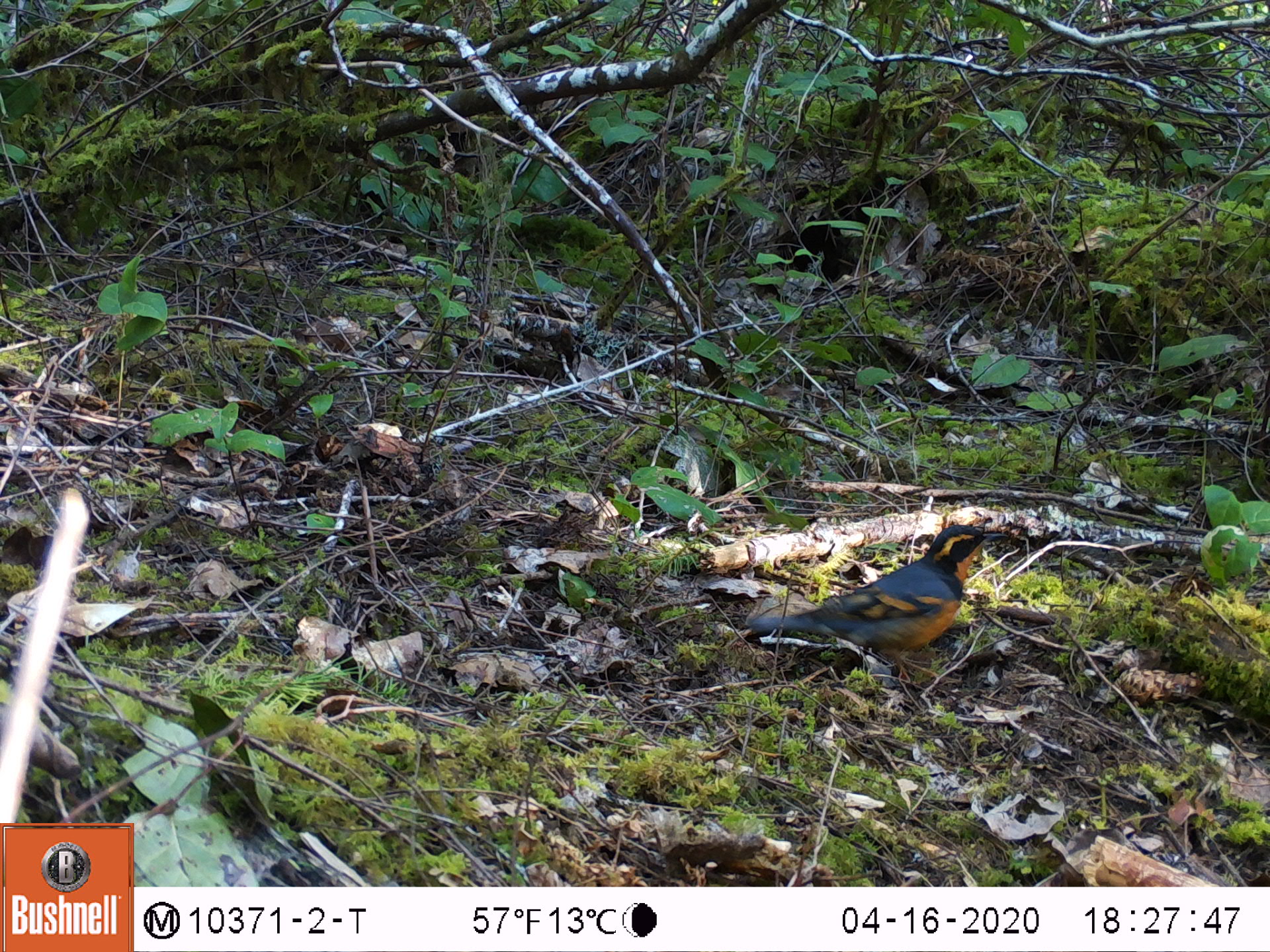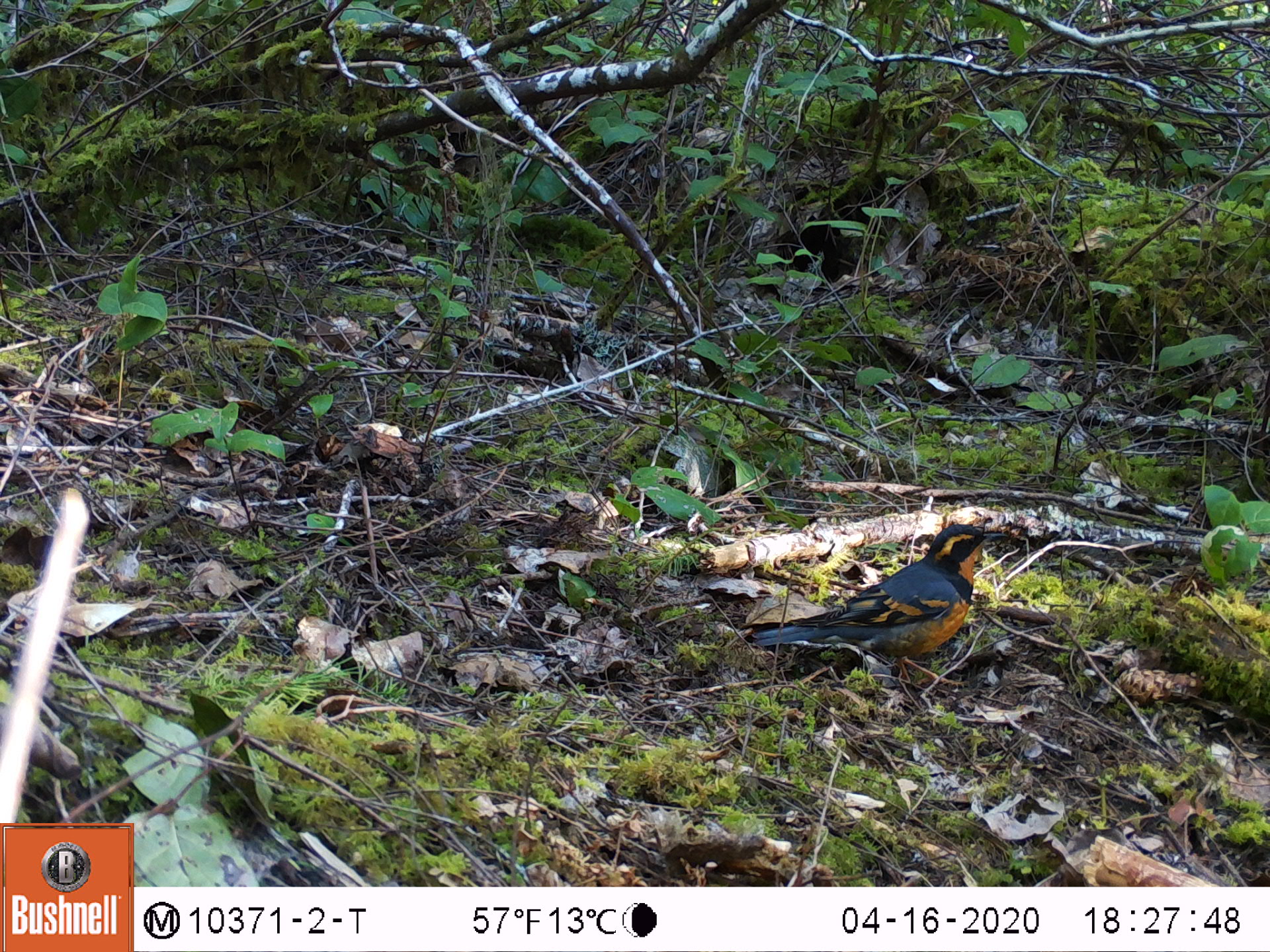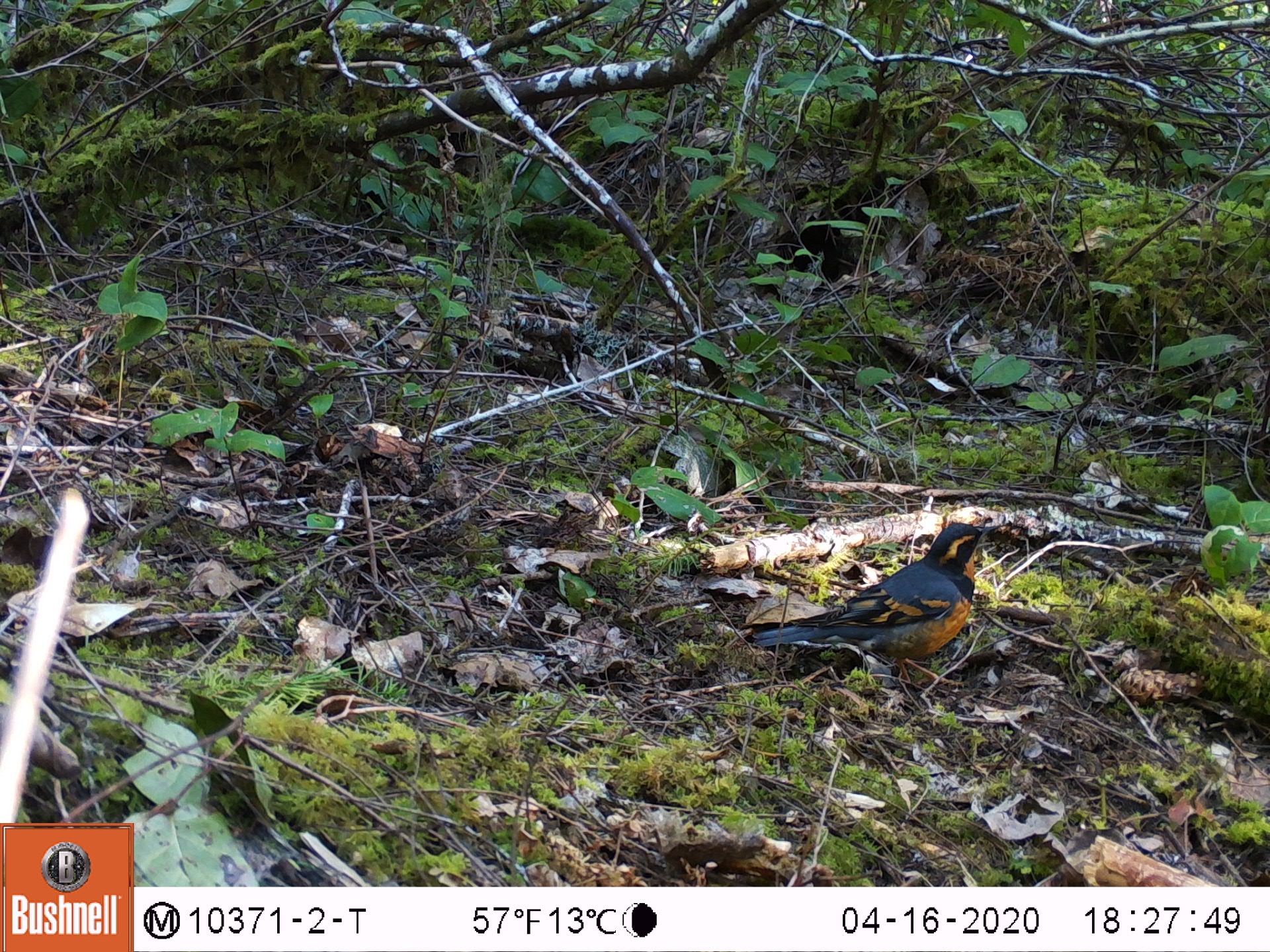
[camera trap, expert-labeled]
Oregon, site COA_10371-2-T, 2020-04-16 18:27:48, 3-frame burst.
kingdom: Animalia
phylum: Chordata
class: Aves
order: Passeriformes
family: Turdidae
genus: Ixoreus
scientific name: Ixoreus naevius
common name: varied thrush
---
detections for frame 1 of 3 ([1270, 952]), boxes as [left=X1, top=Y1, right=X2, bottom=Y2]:
varied thrush: [left=747, top=522, right=1003, bottom=682]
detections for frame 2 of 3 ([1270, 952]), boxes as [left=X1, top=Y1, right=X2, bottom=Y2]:
varied thrush: [left=743, top=525, right=1006, bottom=675]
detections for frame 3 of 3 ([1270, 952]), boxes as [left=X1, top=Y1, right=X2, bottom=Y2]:
varied thrush: [left=745, top=520, right=1001, bottom=679]